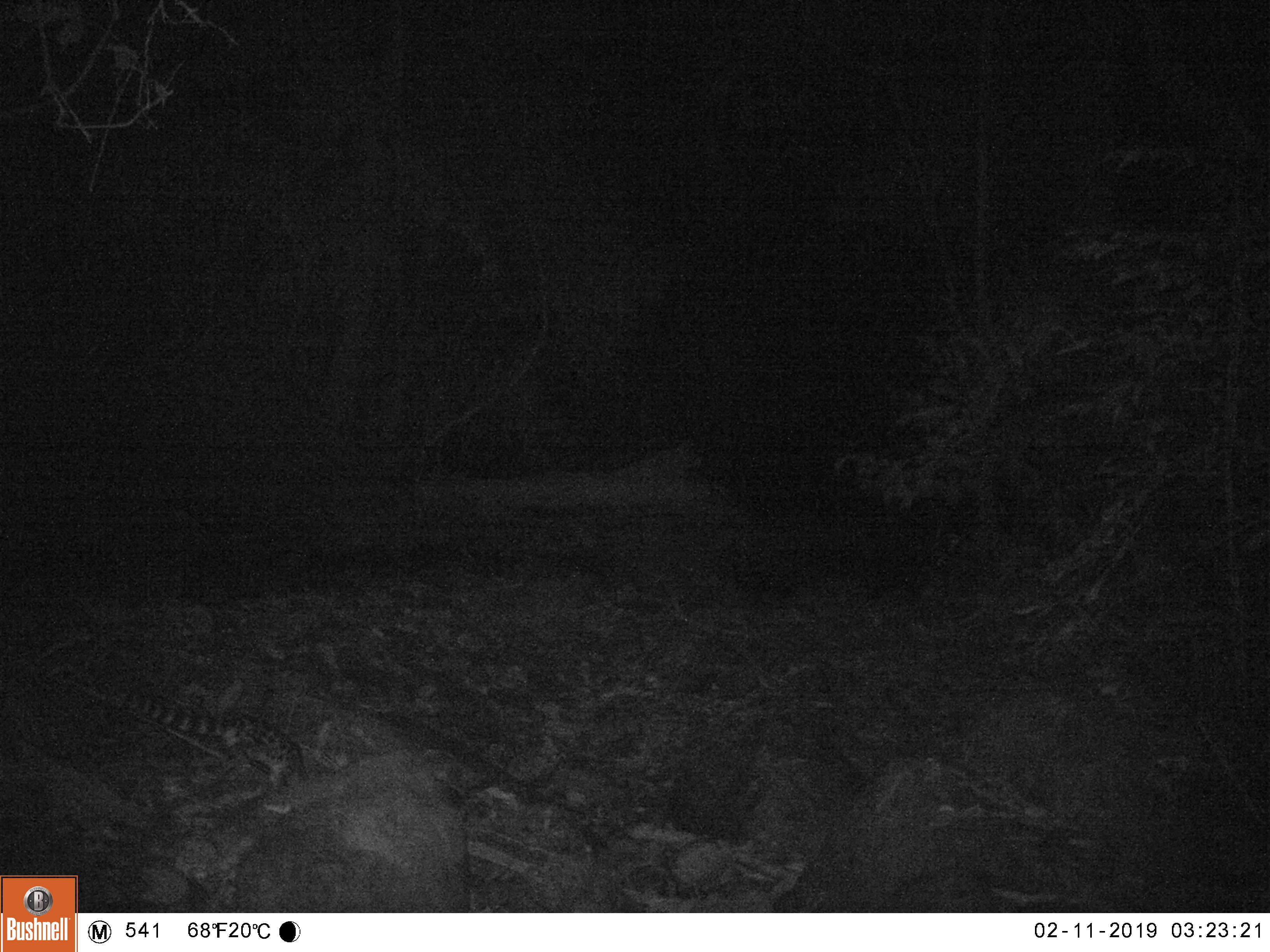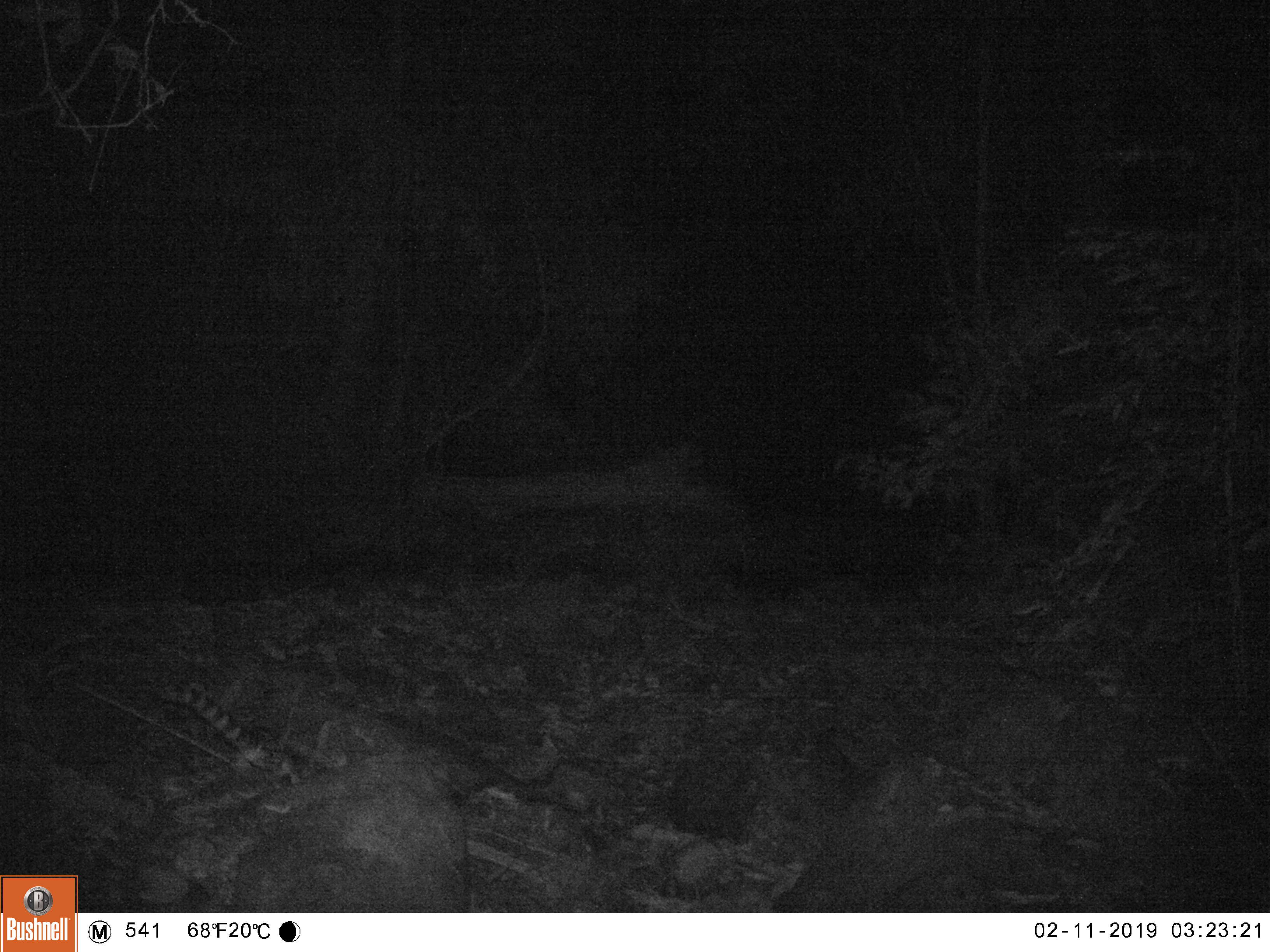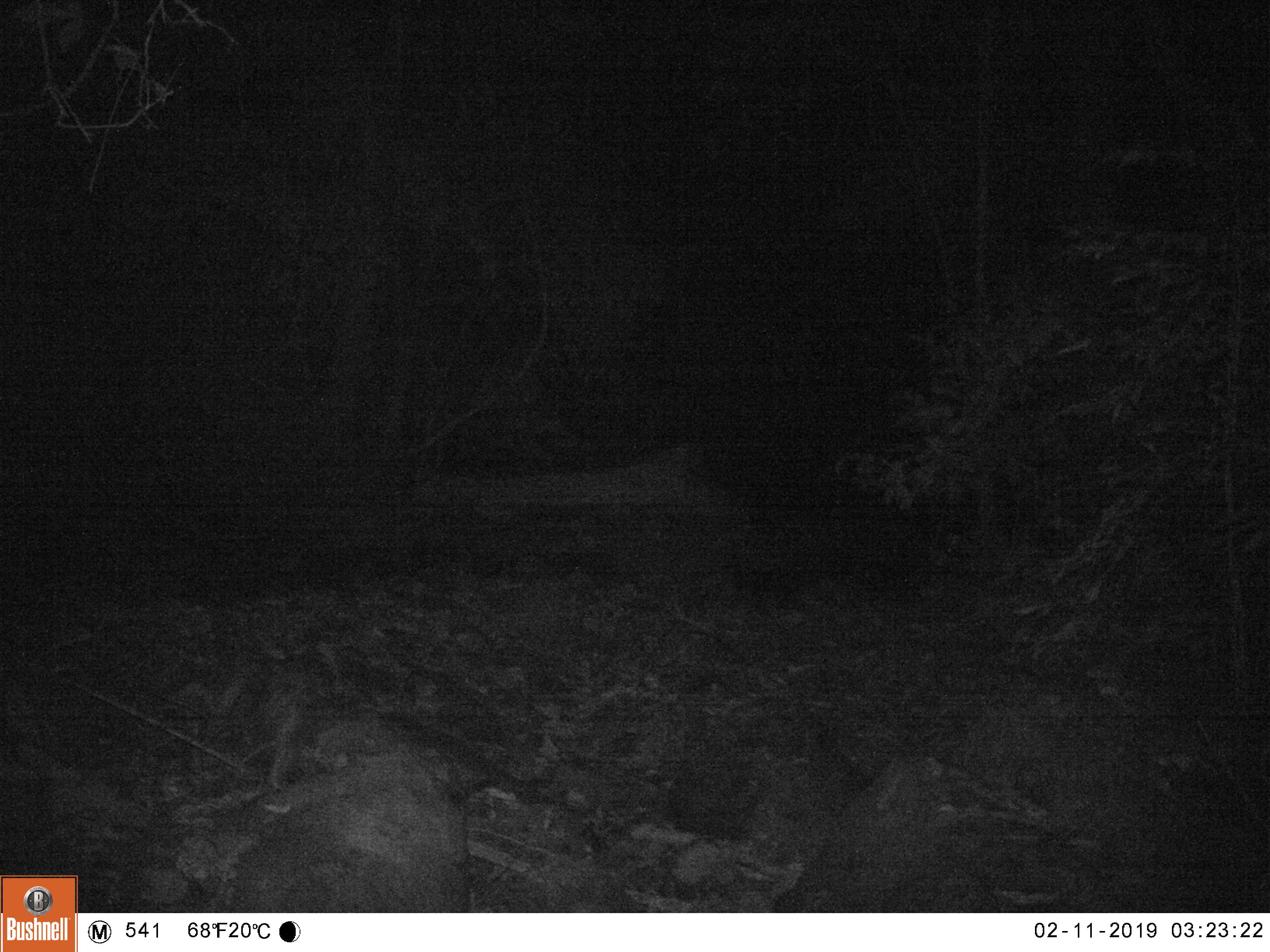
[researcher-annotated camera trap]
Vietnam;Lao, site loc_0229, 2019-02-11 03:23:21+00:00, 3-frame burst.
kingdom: Animalia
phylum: Chordata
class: Mammalia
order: Carnivora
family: Prionodontidae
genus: Prionodon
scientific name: Prionodon pardicolor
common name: spotted linsang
Spotted linsang (Prionodon pardicolor). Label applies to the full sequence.